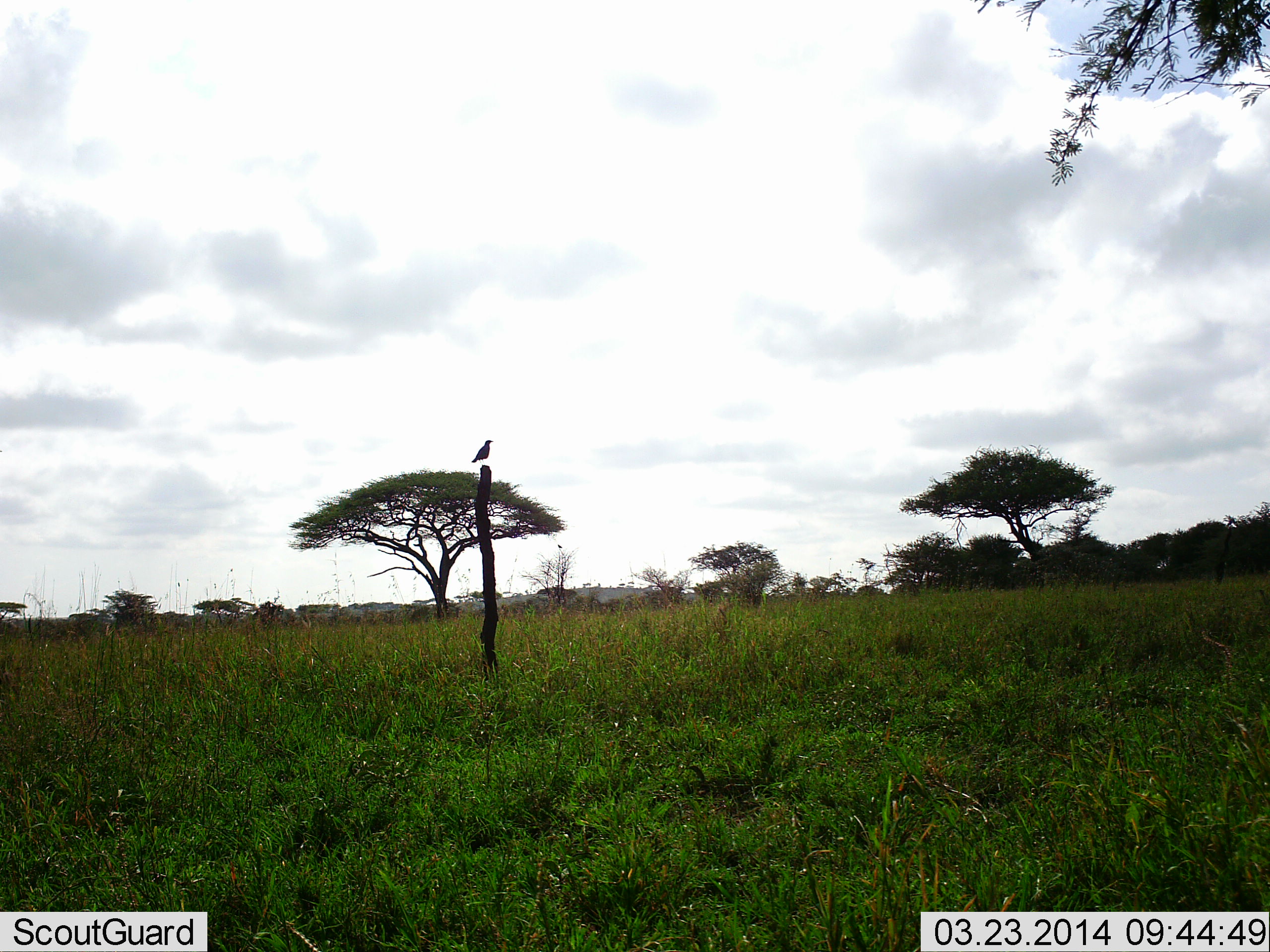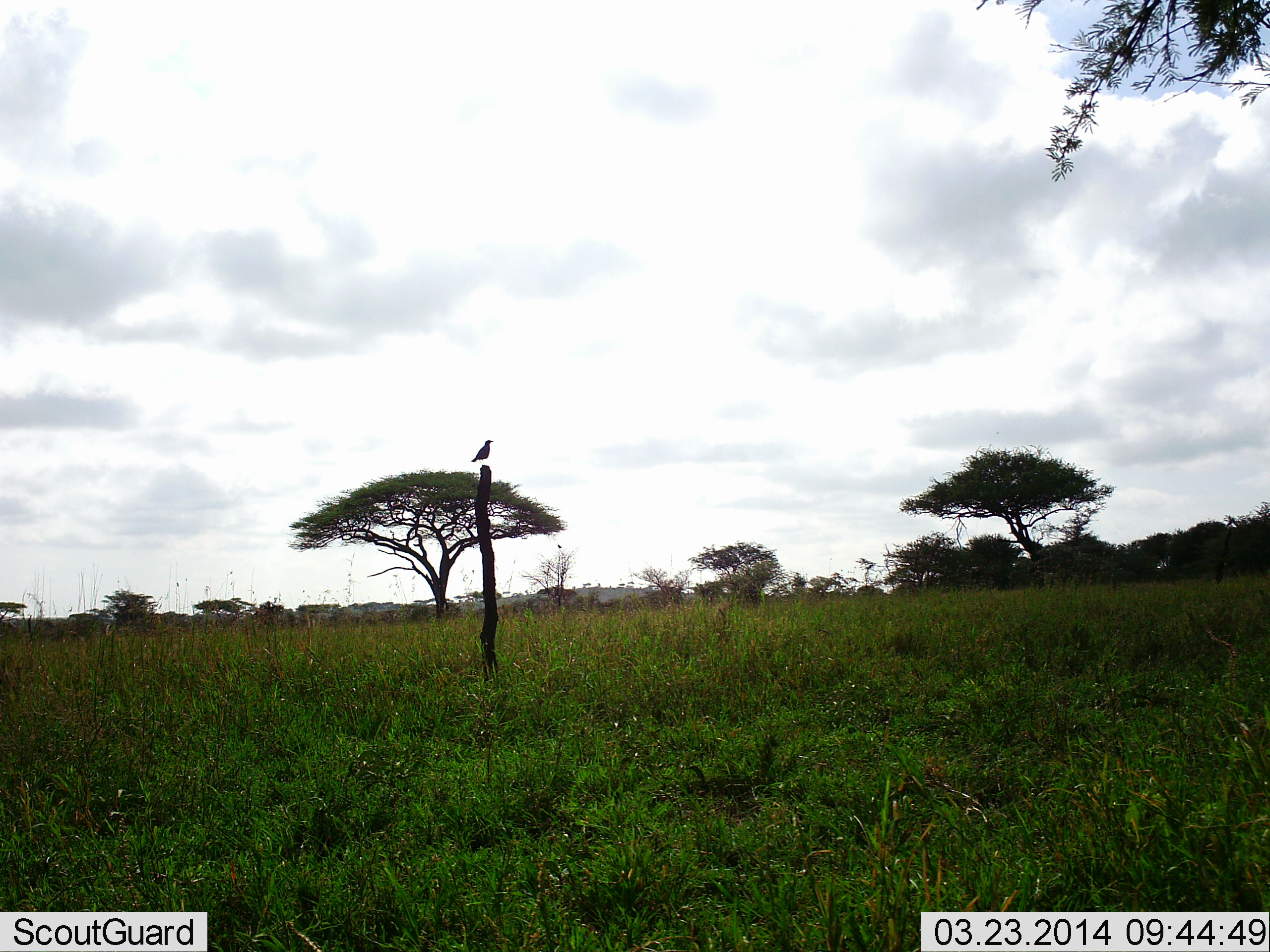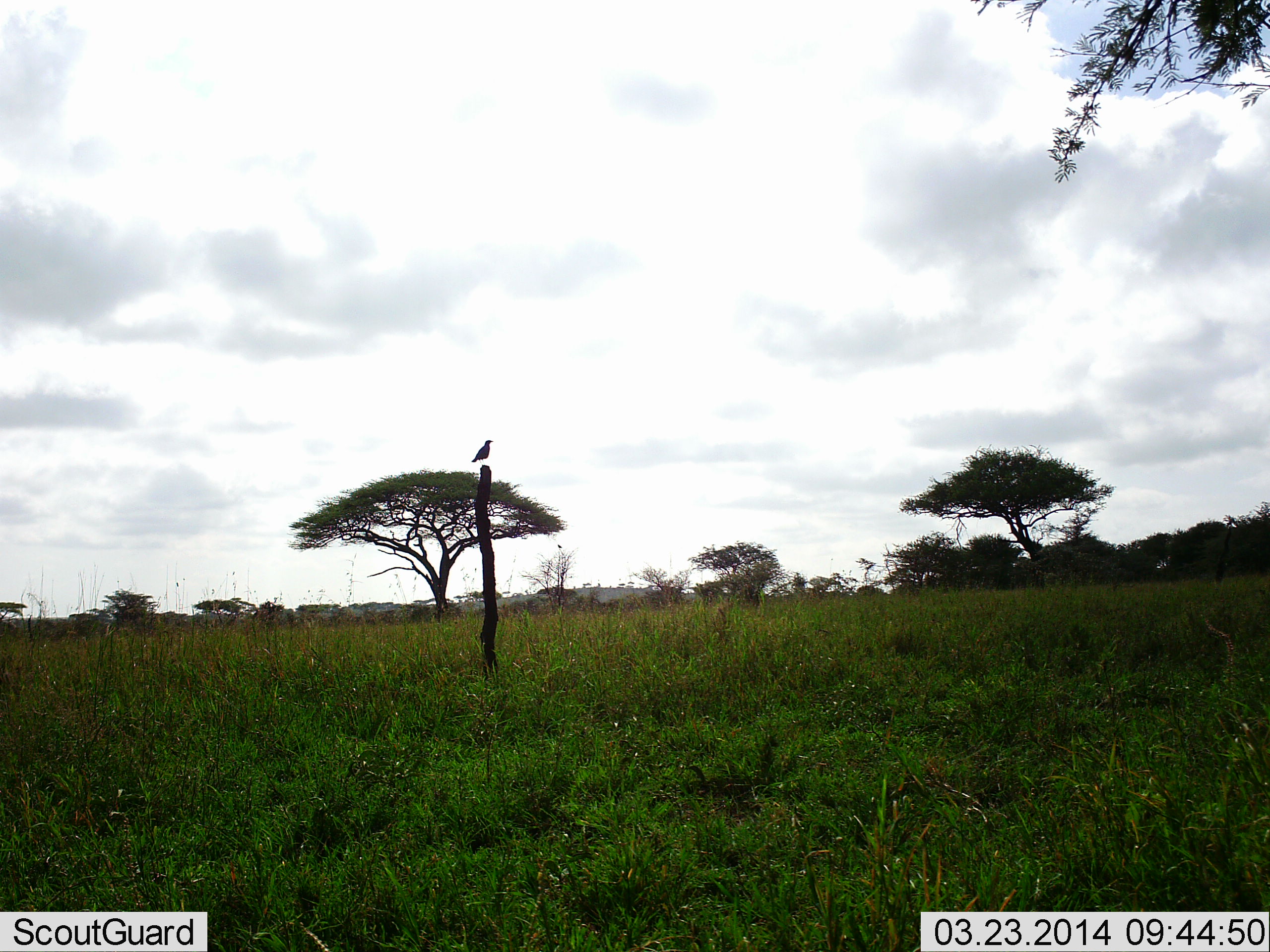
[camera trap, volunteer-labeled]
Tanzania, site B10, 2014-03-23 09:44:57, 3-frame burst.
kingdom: Animalia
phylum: Chordata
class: Aves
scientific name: Aves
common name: bird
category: otherbird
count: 1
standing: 70%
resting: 30%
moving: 0%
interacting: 0%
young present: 0%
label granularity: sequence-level